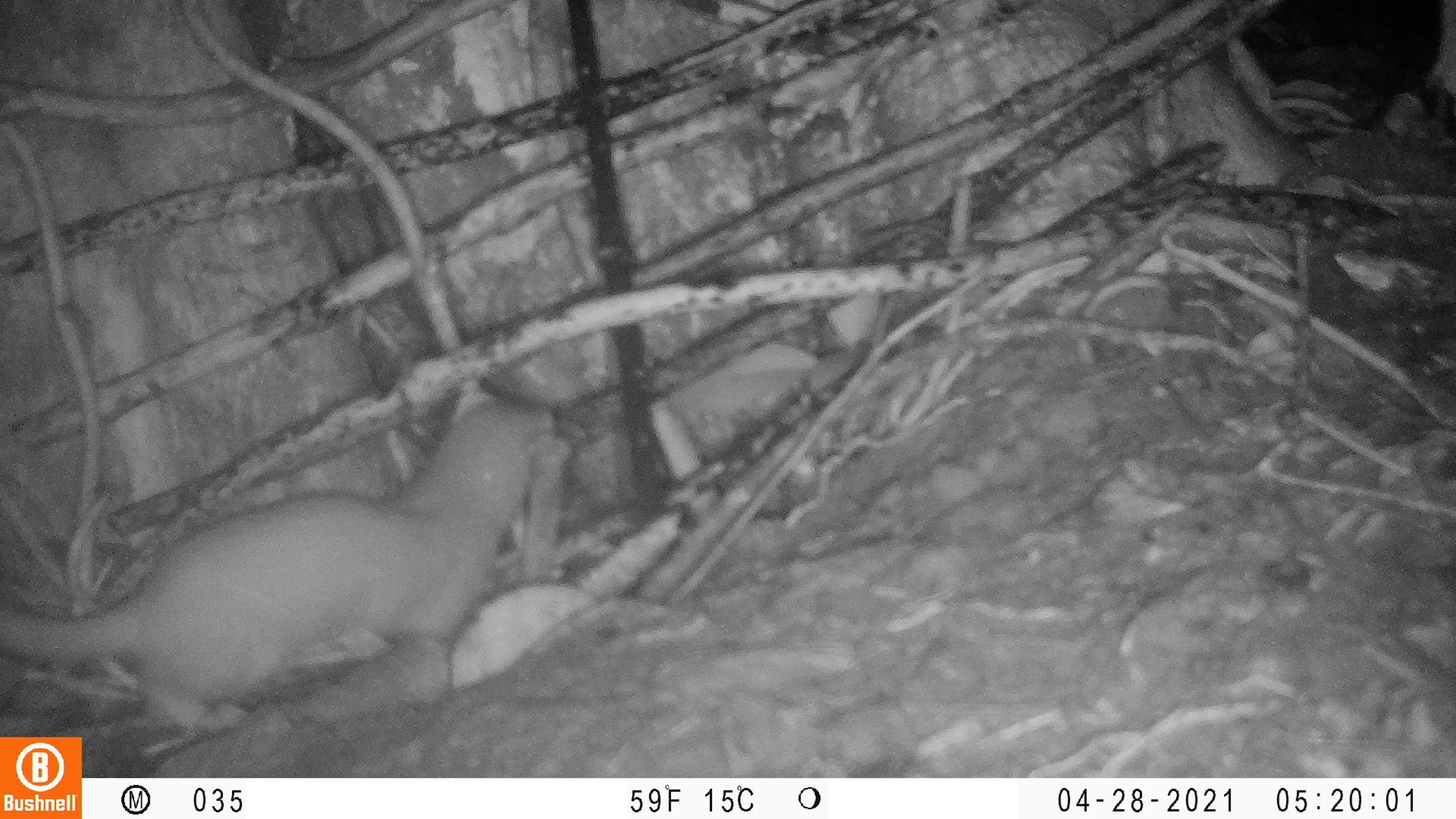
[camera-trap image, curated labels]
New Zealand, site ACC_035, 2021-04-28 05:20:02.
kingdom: Animalia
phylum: Chordata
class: Mammalia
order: Carnivora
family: Mustelidae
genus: Mustela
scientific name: Mustela erminea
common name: stoat